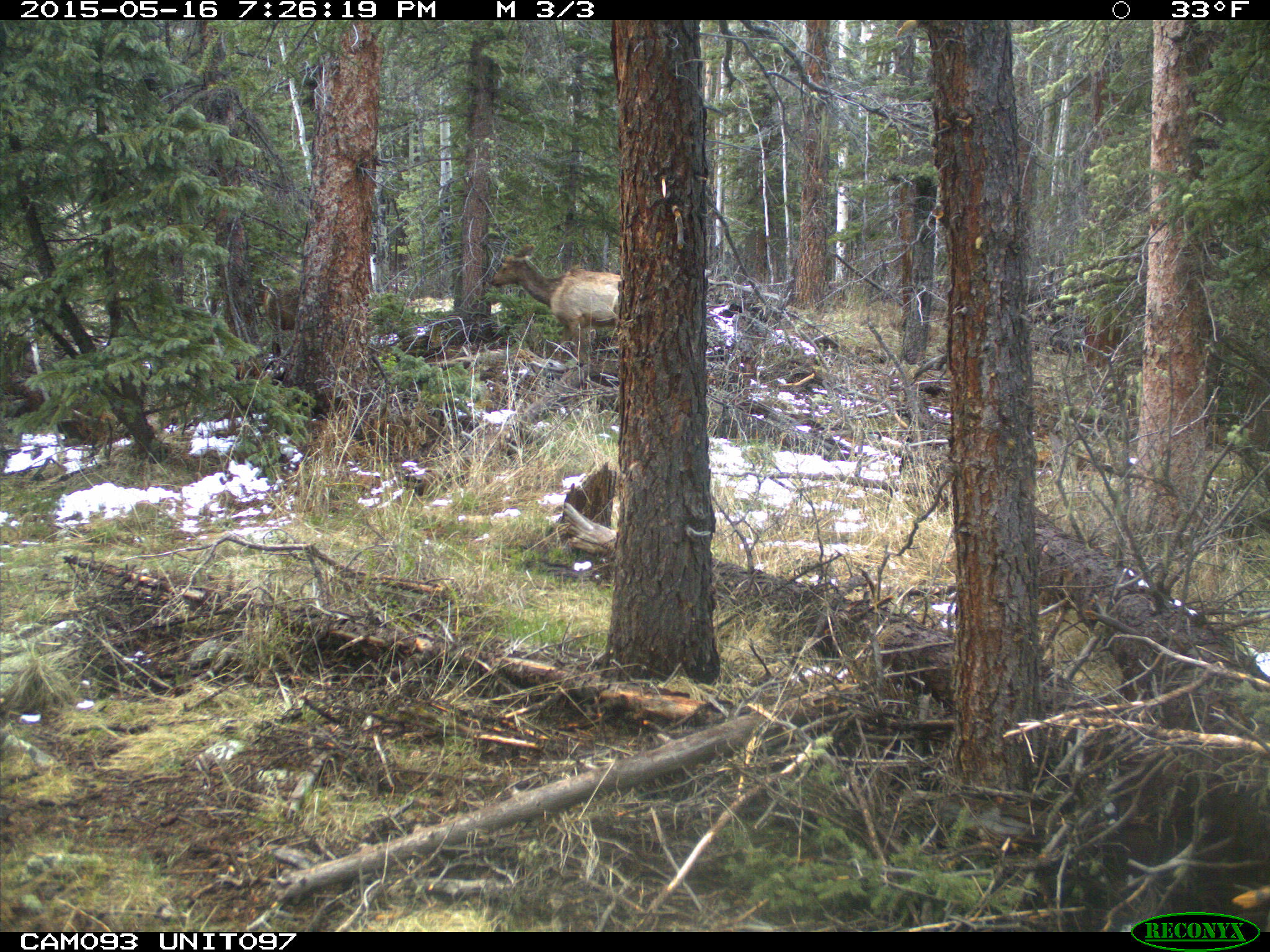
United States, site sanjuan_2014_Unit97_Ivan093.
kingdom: Animalia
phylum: Chordata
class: Mammalia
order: Artiodactyla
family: Cervidae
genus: Cervus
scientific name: Cervus elaphus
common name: red deer